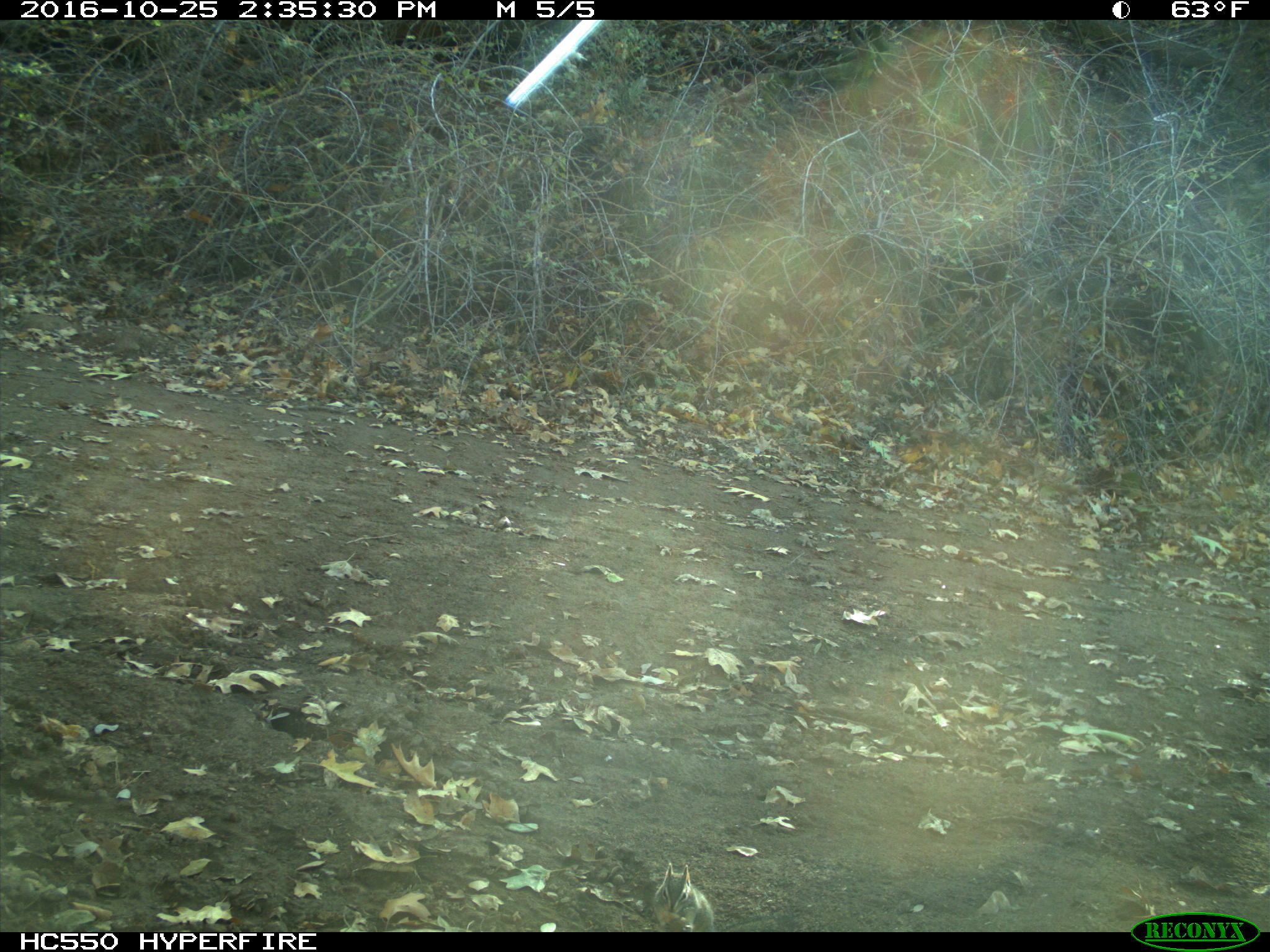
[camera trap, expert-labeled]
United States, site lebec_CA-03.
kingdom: Animalia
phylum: Chordata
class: Mammalia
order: Rodentia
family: Sciuridae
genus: Tamias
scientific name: Tamias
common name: chipmunk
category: unidentified chipmunk